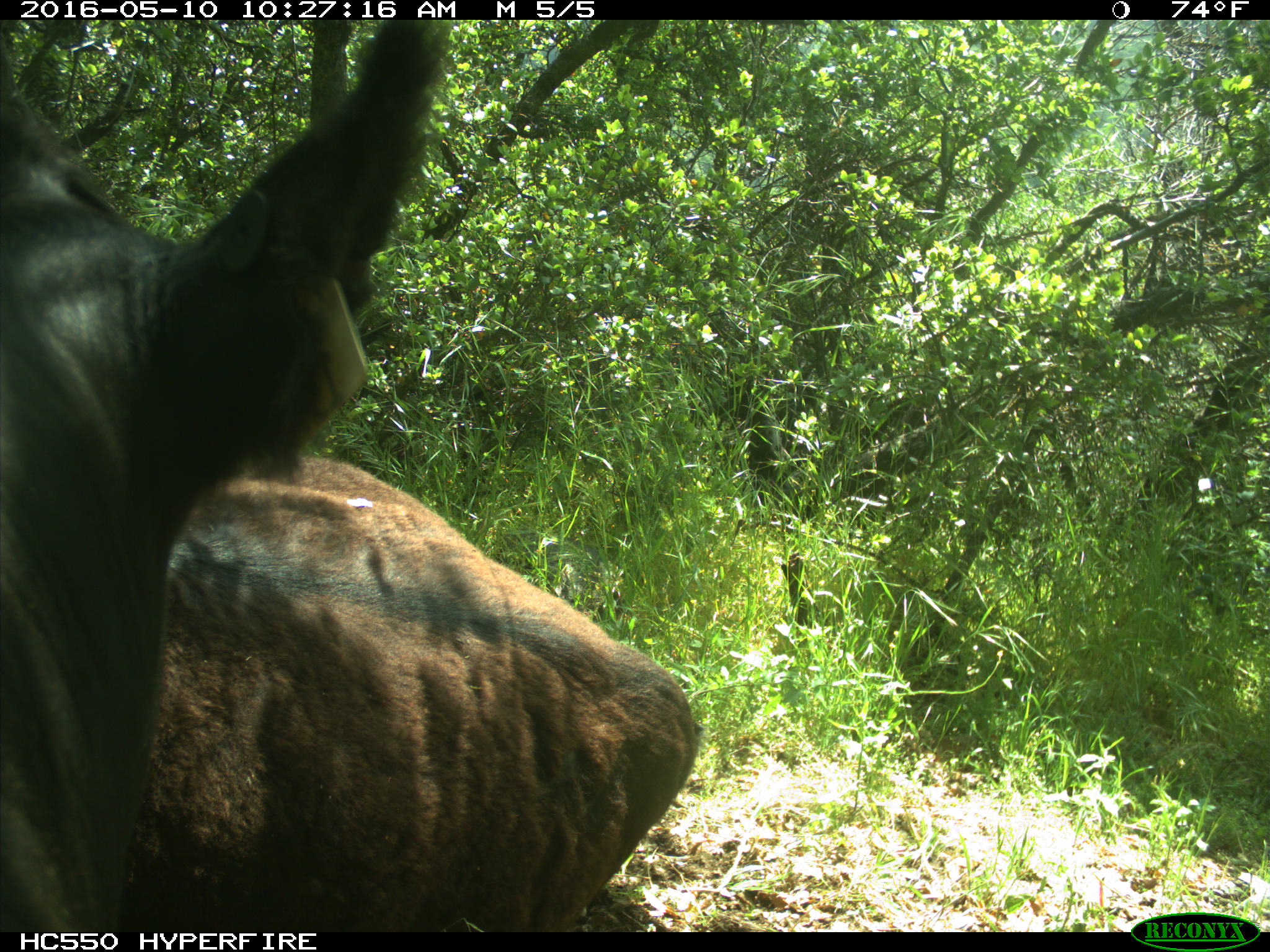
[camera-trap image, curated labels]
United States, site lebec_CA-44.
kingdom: Animalia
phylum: Chordata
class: Mammalia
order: Artiodactyla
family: Bovidae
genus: Bos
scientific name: Bos taurus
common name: domestic cow